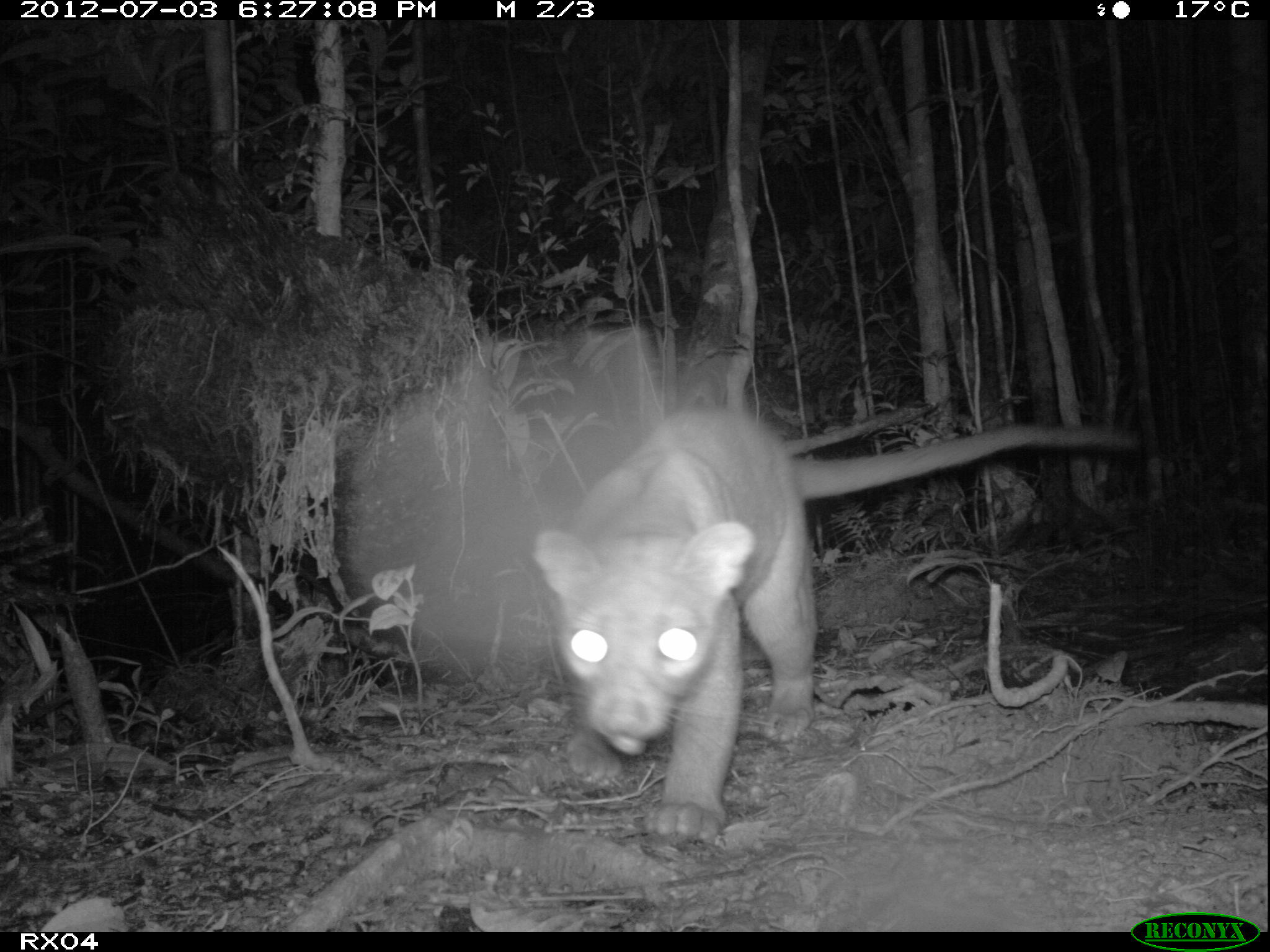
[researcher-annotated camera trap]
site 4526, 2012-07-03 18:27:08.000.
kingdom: Animalia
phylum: Chordata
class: Mammalia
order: Carnivora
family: Eupleridae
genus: Cryptoprocta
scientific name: Cryptoprocta ferox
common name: fossa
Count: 1.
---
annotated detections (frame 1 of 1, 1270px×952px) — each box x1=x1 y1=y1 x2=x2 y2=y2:
cryptoprocta ferox: x1=522 y1=400 x2=1134 y2=850